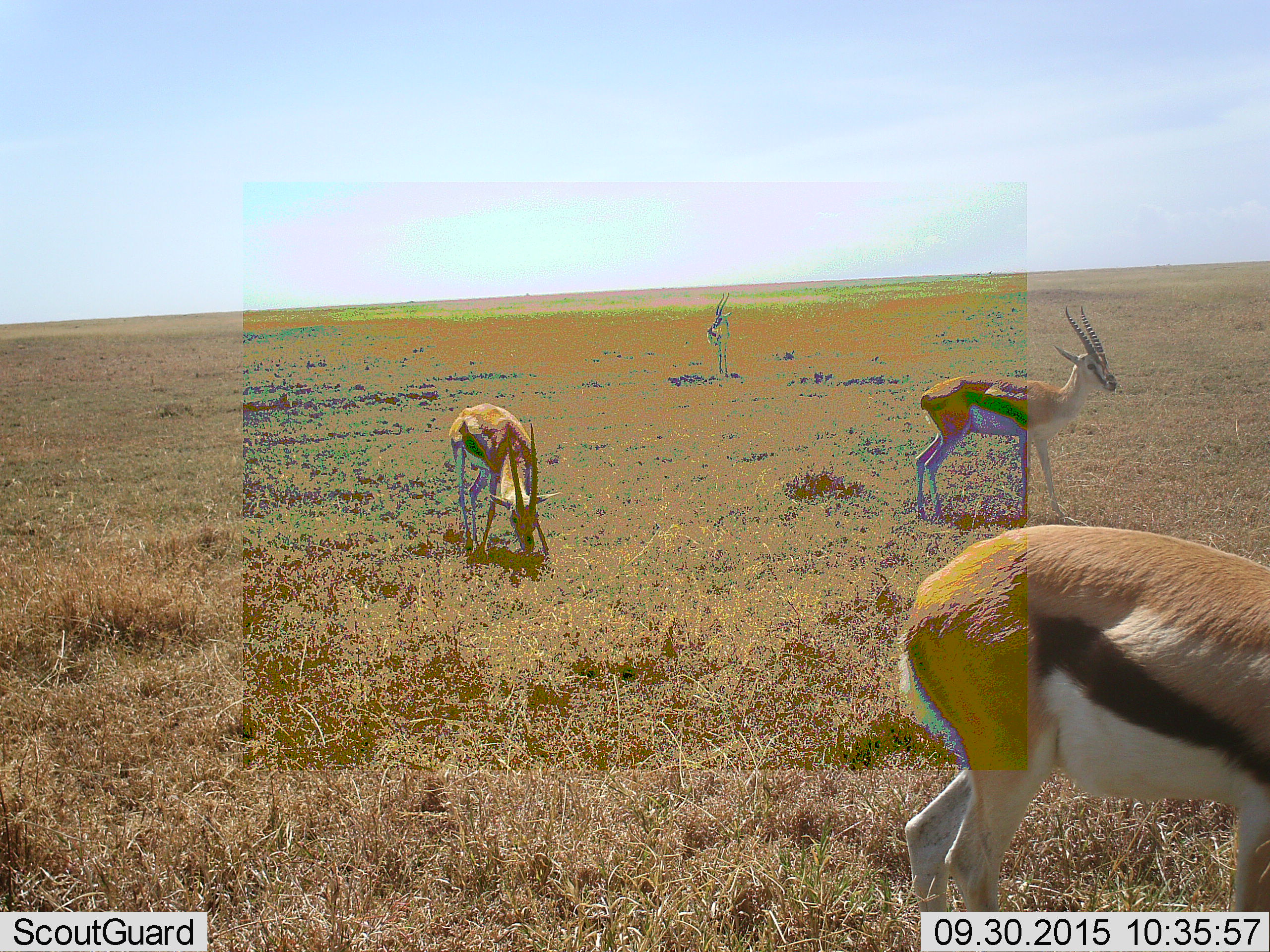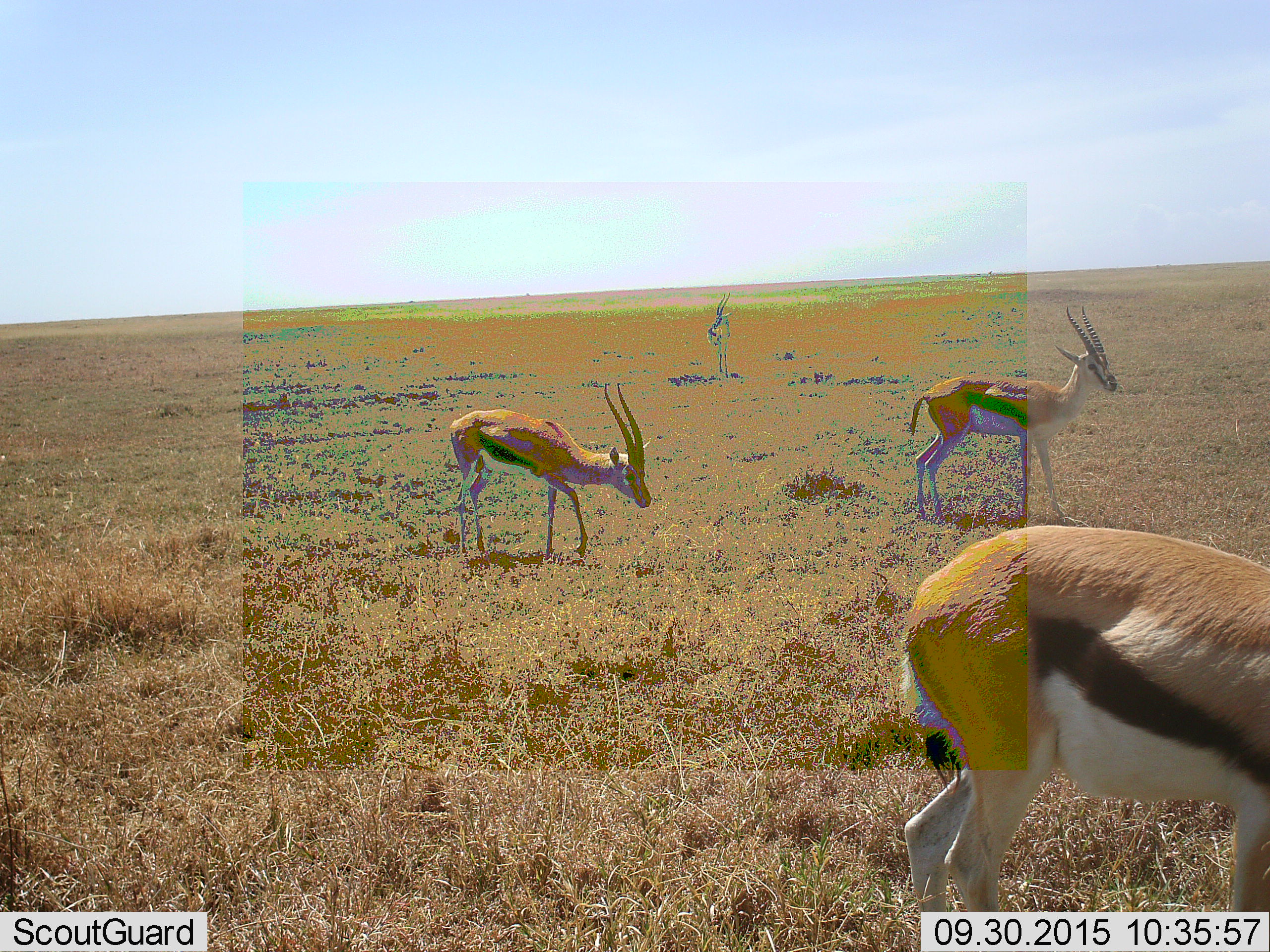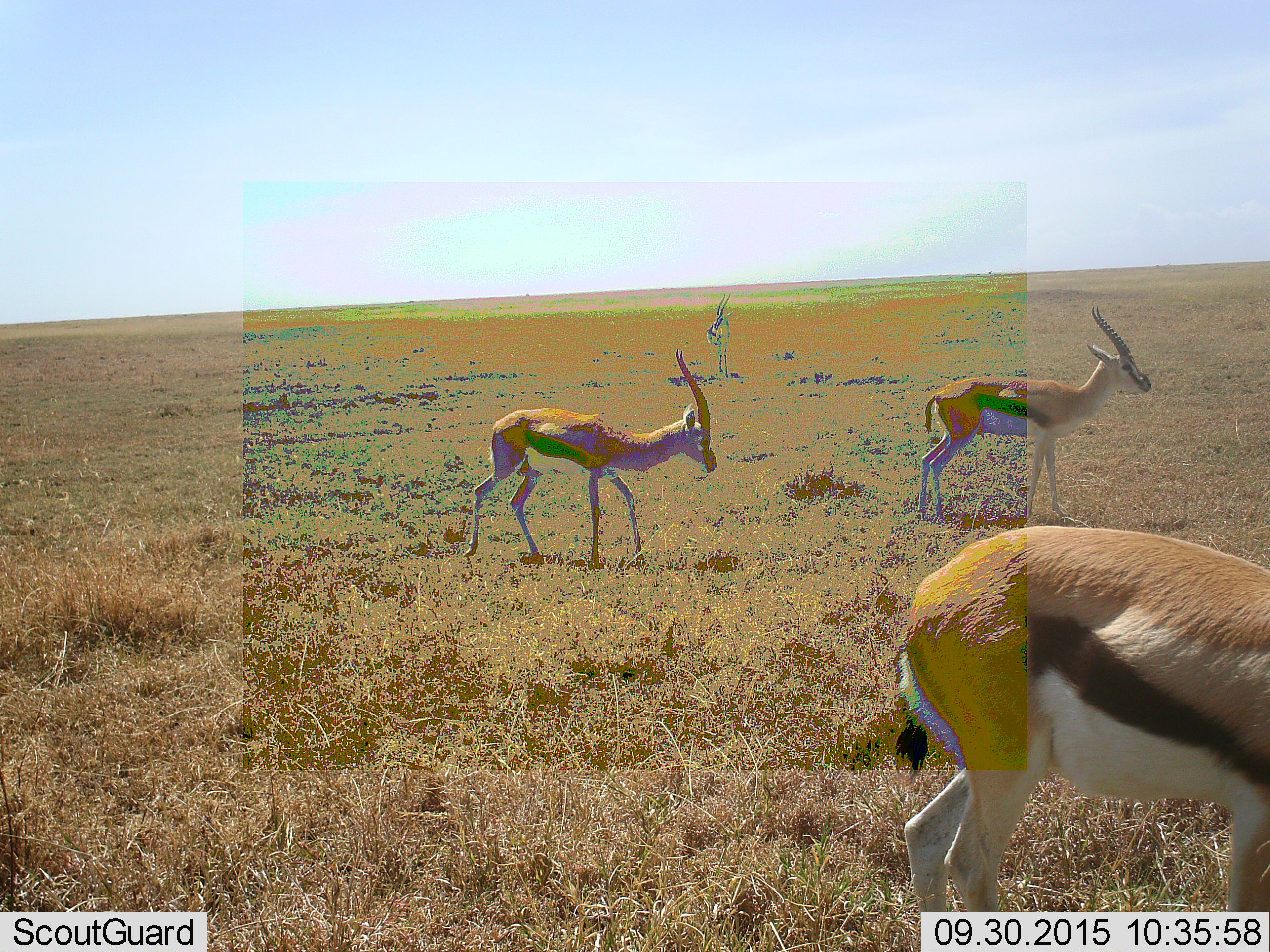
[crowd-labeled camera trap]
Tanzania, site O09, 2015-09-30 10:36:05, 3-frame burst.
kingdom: Animalia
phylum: Chordata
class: Mammalia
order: Artiodactyla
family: Bovidae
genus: Eudorcas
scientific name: Eudorcas thomsonii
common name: thomson's gazelle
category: gazellethomsons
Gazellethomsons (thomson's gazelle) (Eudorcas thomsonii), count 4. Behavior (volunteer vote fractions): standing 57%, resting 0%, moving 43%, interacting 0%. Young present (vote fraction): 0%. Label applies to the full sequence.